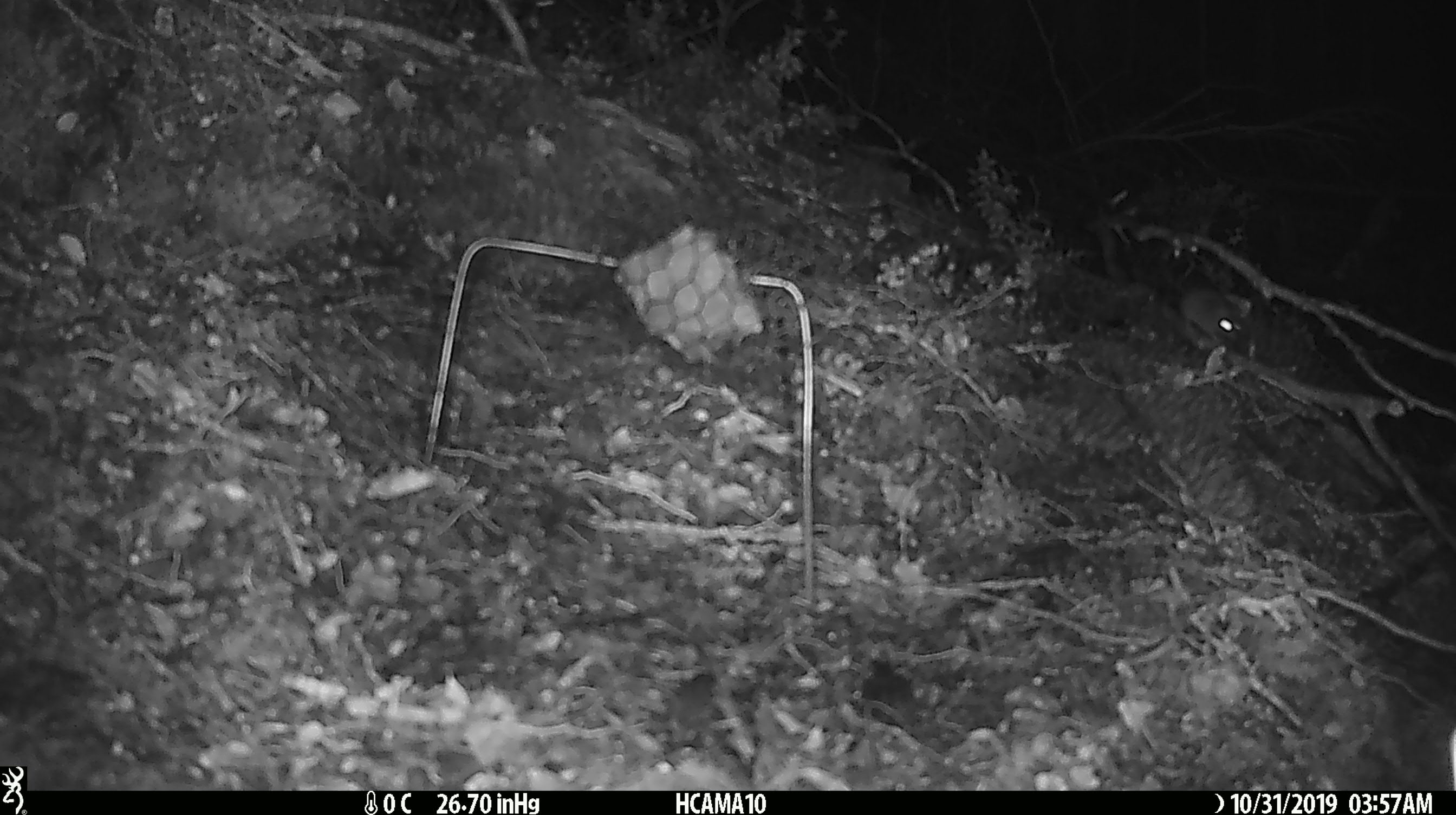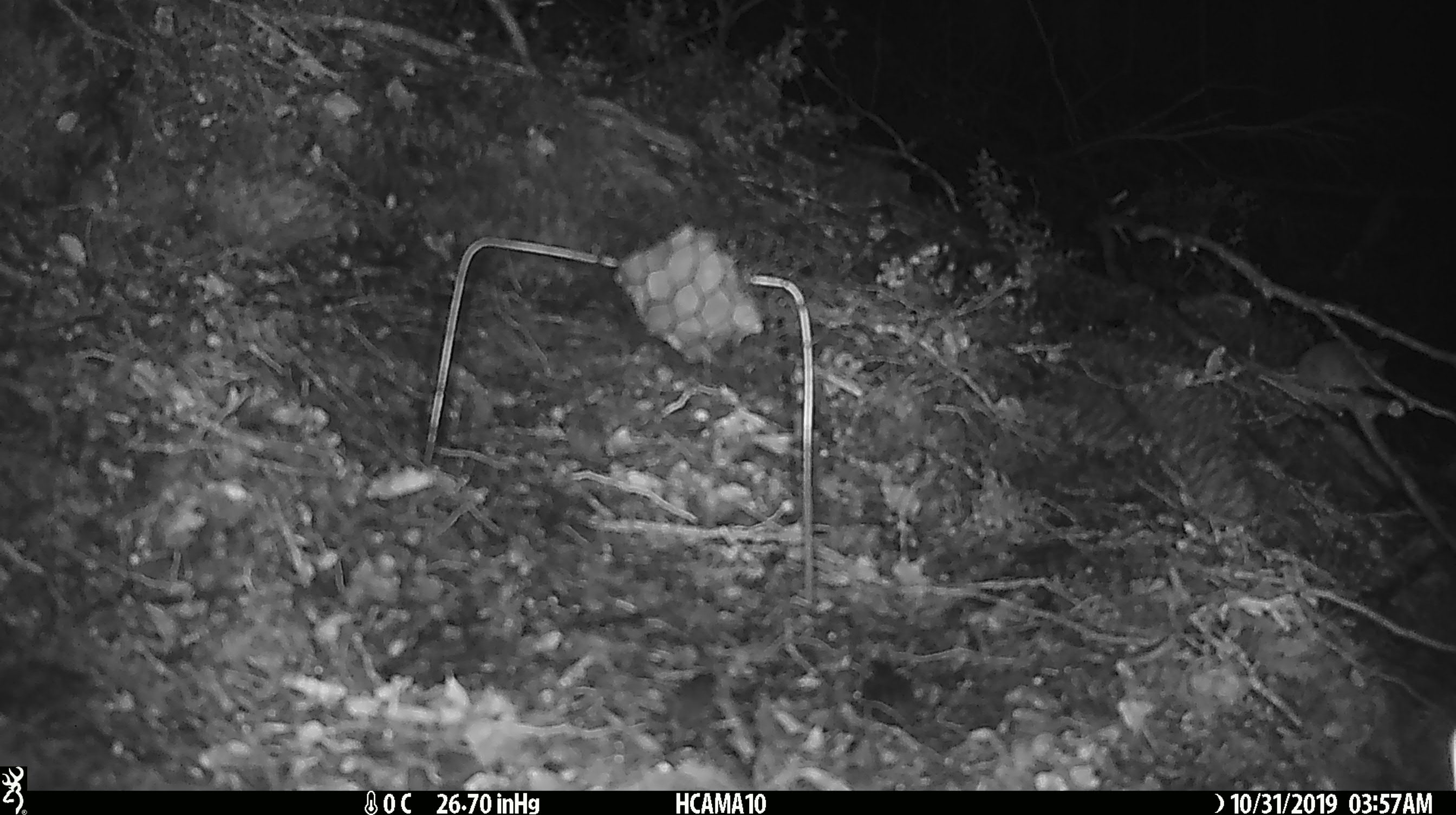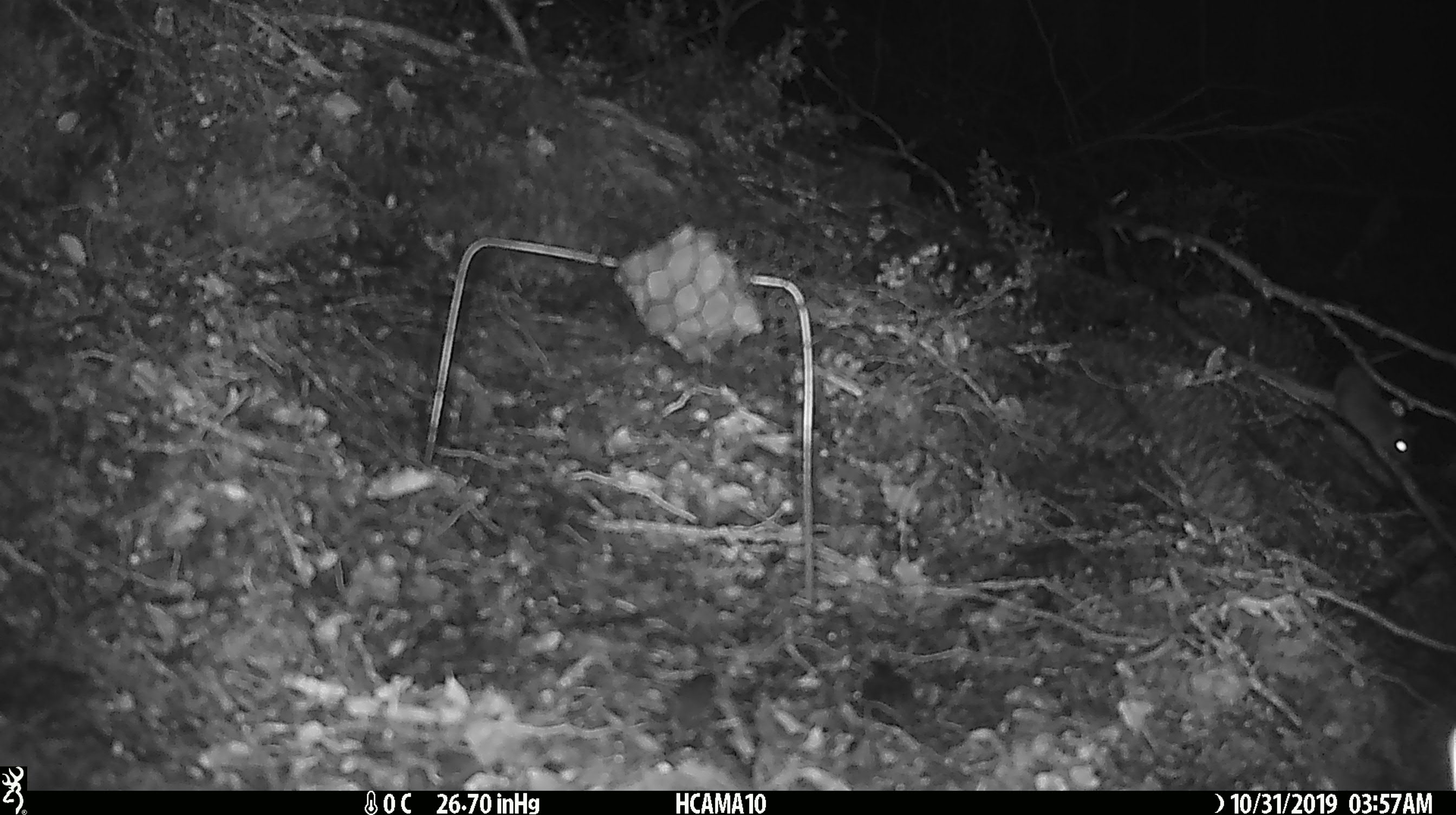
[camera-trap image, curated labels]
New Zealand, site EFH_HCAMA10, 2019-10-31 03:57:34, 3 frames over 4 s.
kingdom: Animalia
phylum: Chordata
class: Mammalia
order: Rodentia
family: Muridae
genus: Mus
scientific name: Mus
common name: mouse